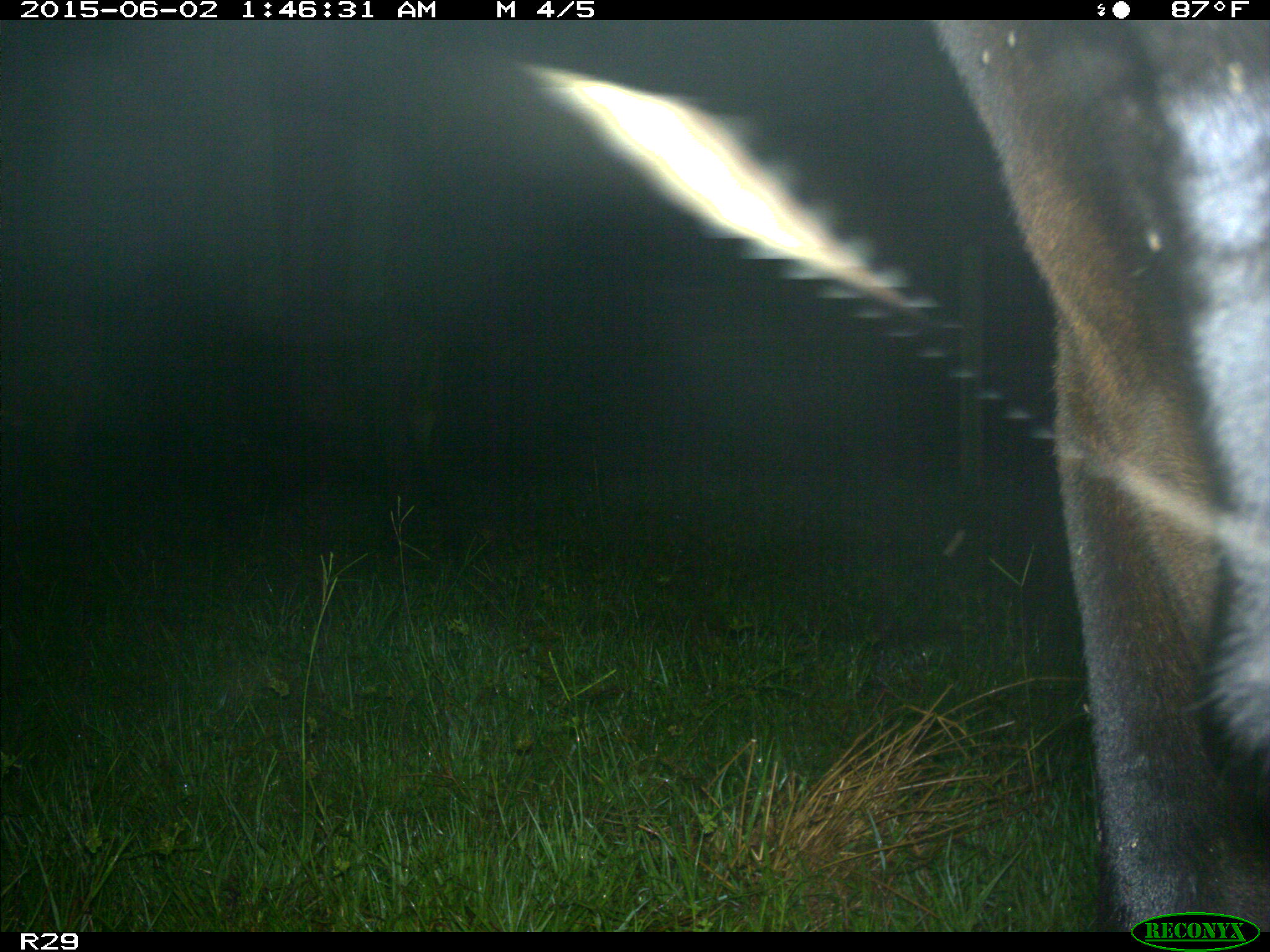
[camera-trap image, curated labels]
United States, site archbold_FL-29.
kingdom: Animalia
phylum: Chordata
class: Mammalia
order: Artiodactyla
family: Bovidae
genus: Bos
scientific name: Bos taurus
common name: domestic cow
Bos taurus (domestic cow).